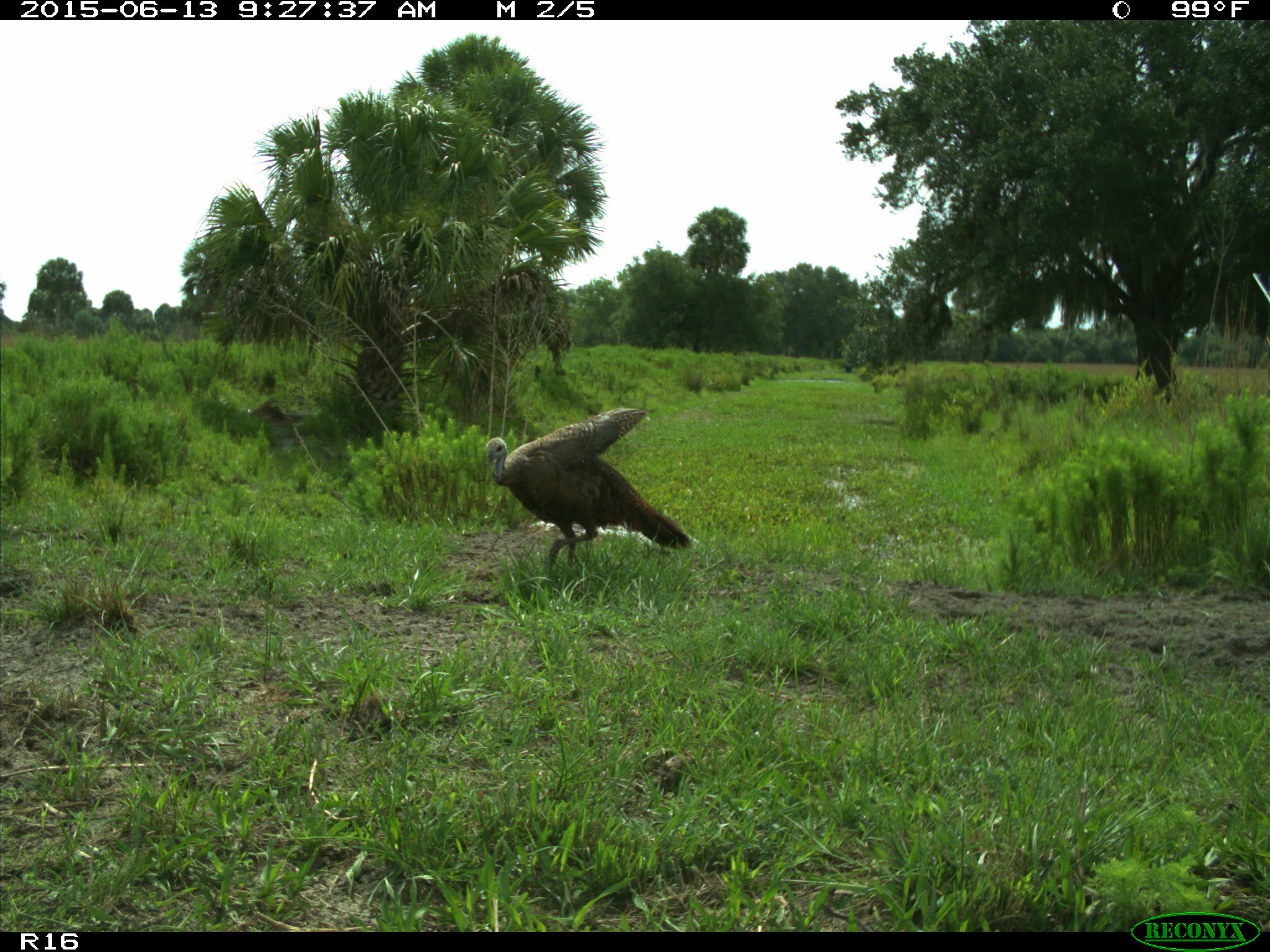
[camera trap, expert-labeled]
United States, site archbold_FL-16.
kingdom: Animalia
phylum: Chordata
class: Aves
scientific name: Aves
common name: birds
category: unidentified bird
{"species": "unidentified bird (birds) (Aves)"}